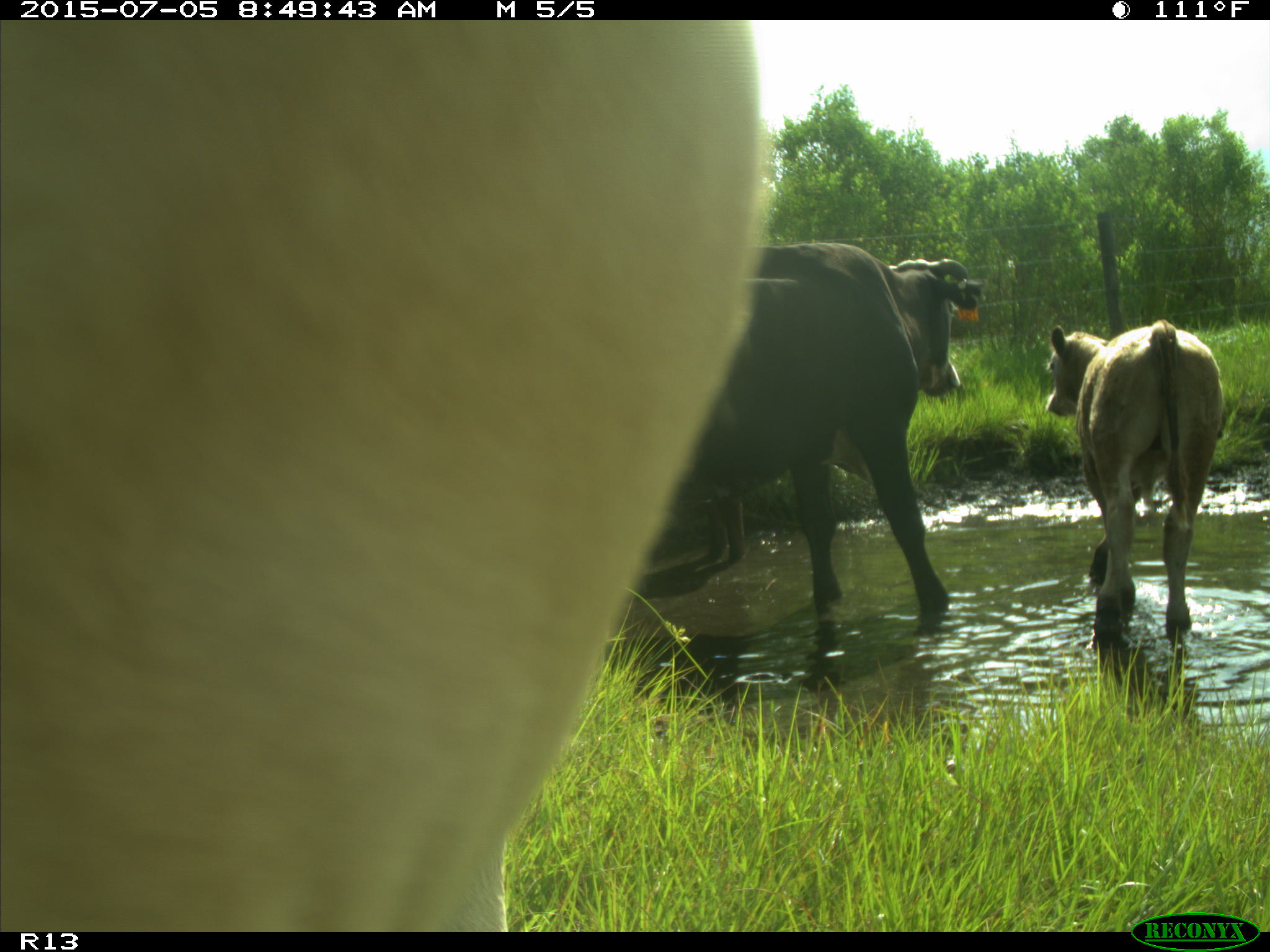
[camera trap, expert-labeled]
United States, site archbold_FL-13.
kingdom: Animalia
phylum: Chordata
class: Mammalia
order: Artiodactyla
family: Bovidae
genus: Bos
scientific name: Bos taurus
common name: domestic cow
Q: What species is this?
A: Bos taurus (domestic cow).